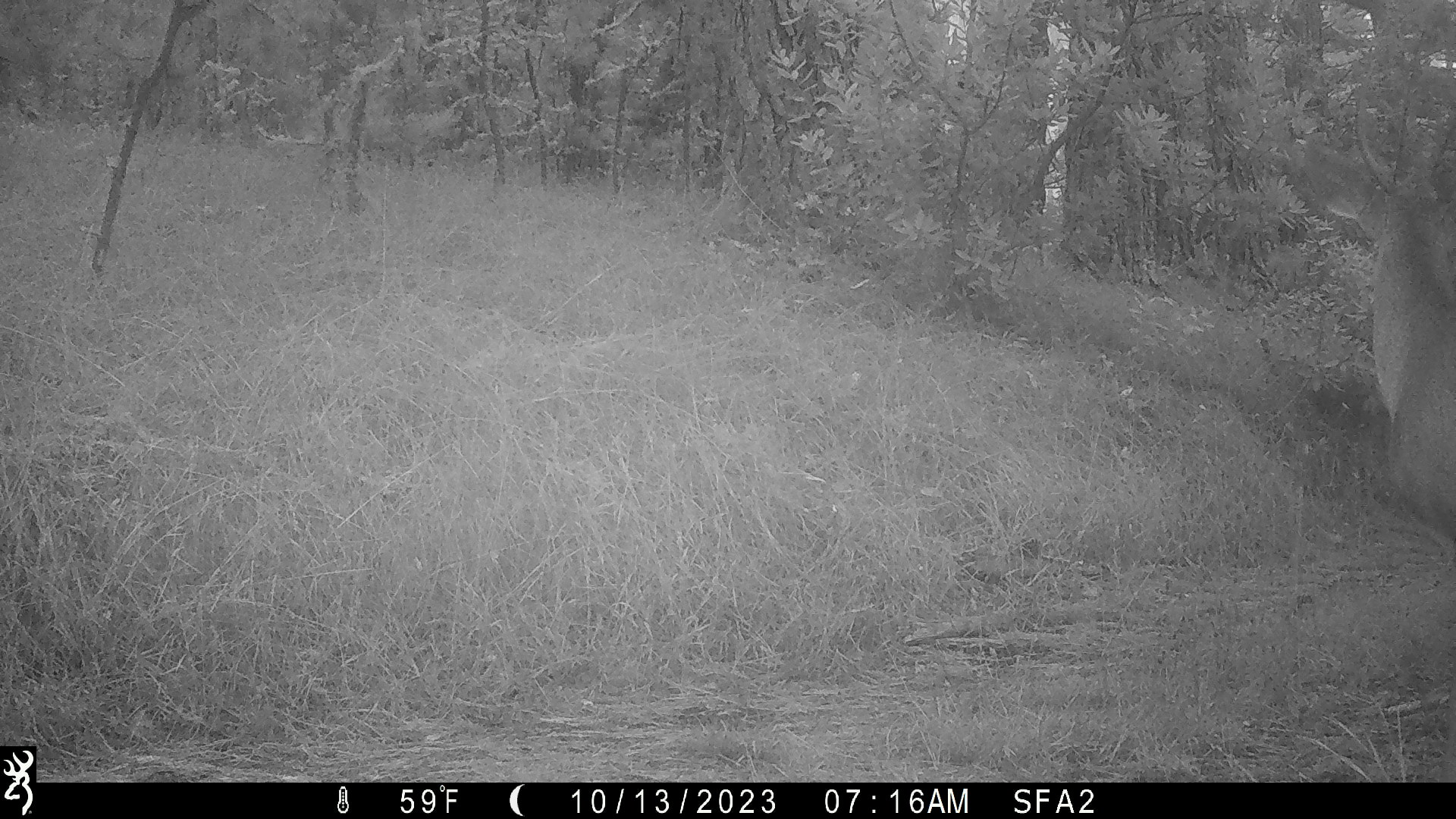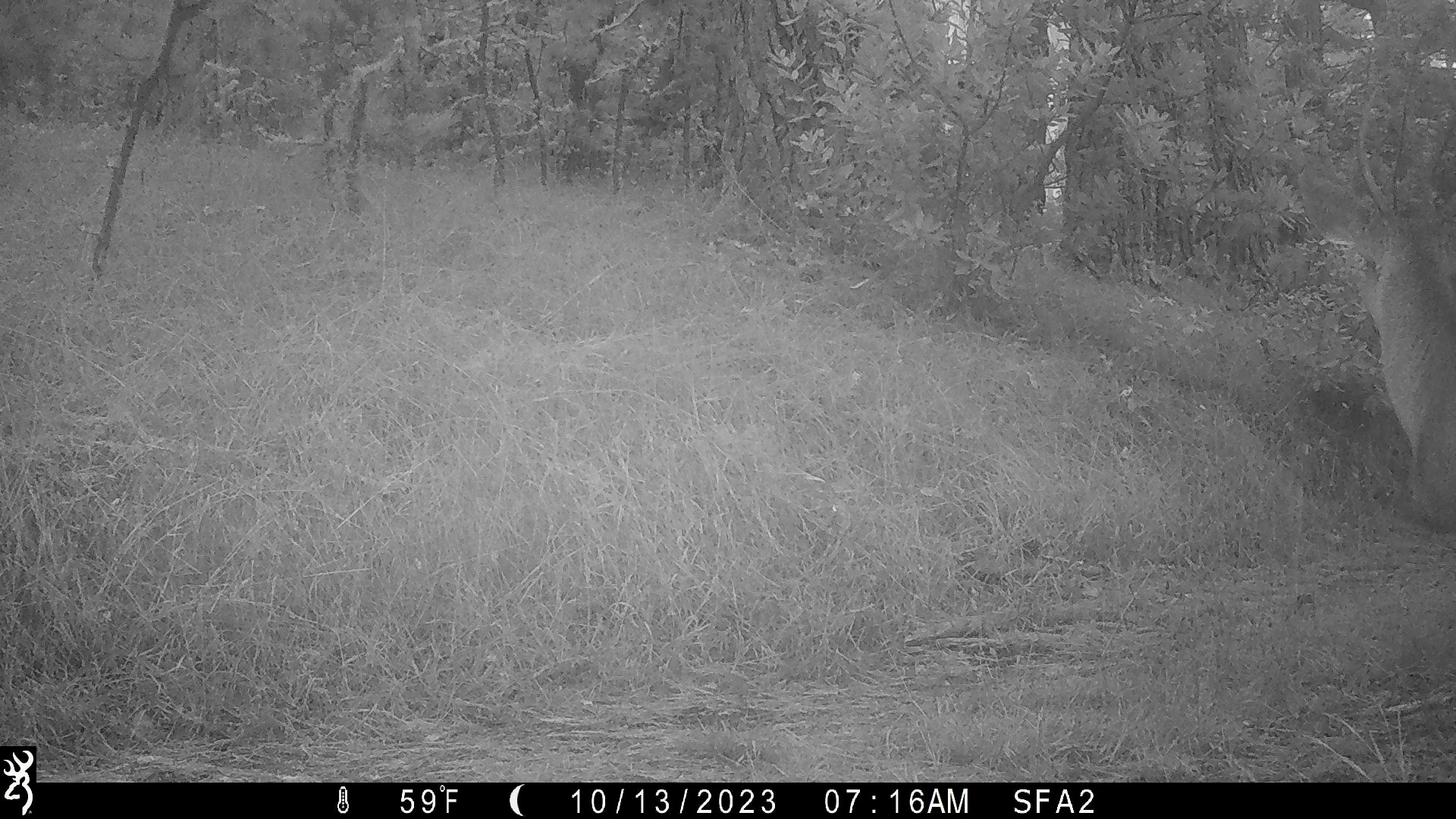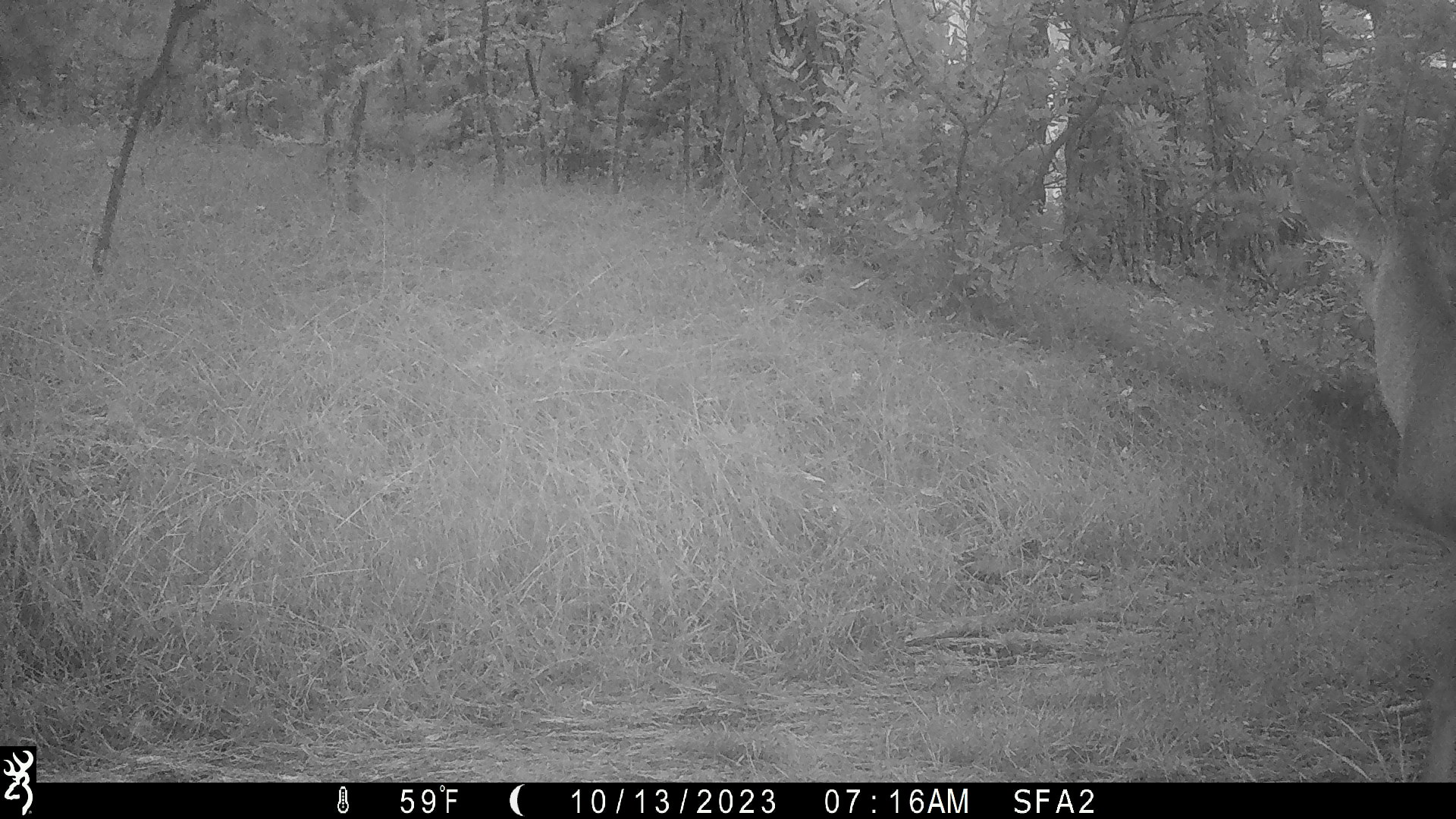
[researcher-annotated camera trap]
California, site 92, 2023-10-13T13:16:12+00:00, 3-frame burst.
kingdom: Animalia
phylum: Chordata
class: Mammalia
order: Artiodactyla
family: Cervidae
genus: Odocoileus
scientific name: Odocoileus hemionus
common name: mule deer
Mule deer (Odocoileus hemionus).